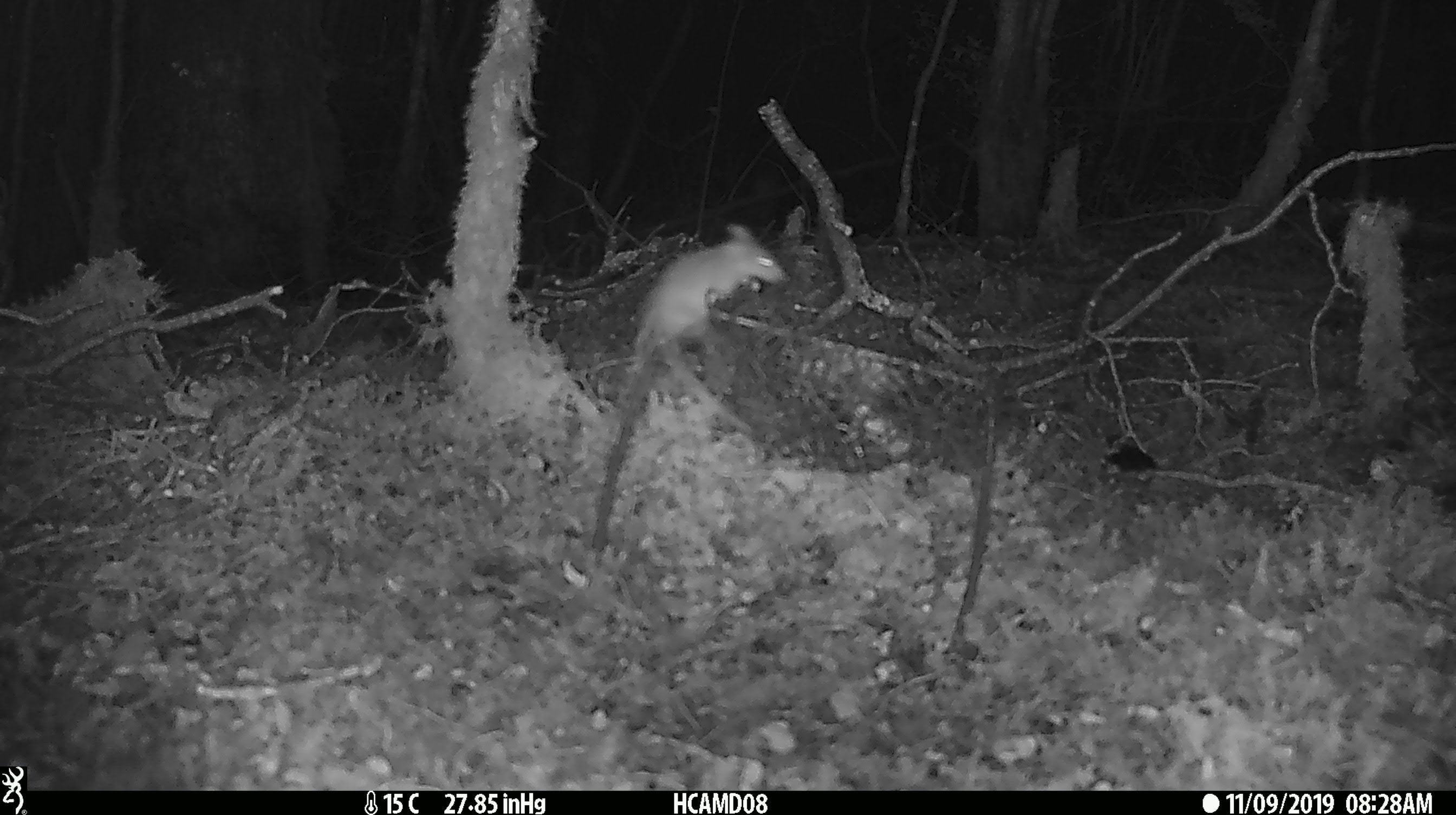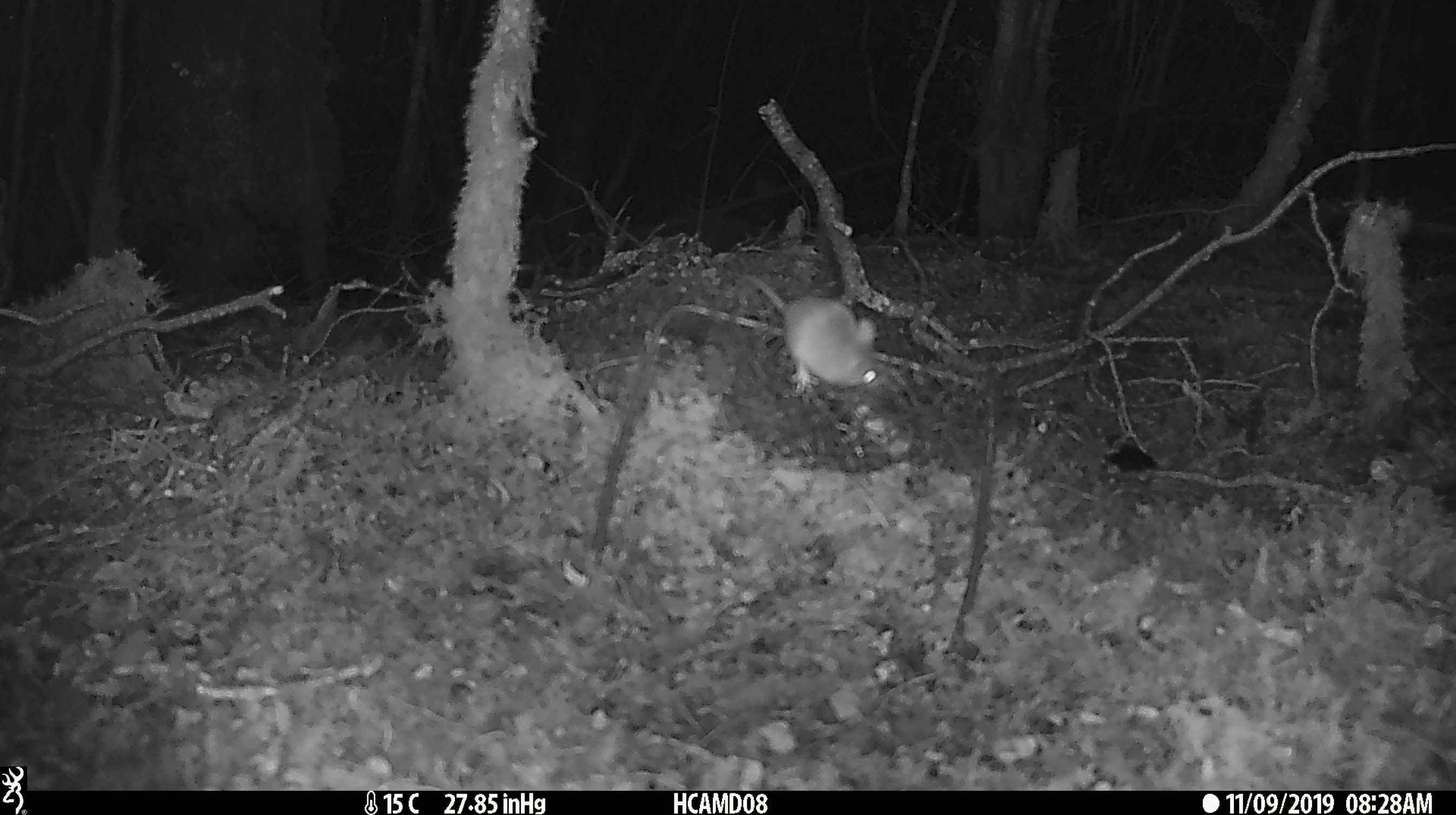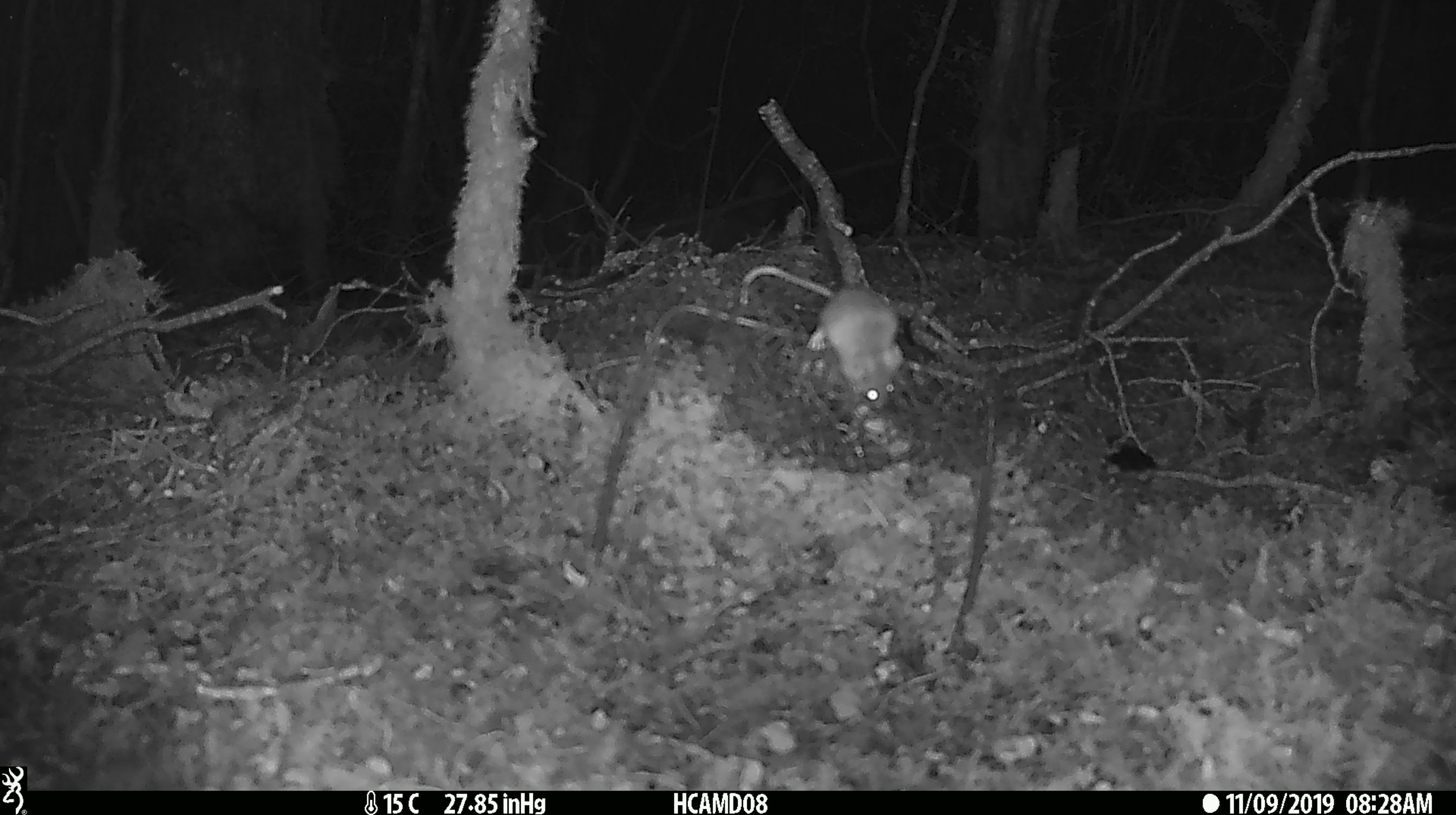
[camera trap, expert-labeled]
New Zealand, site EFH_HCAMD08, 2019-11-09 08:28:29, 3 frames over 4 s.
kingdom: Animalia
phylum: Chordata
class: Mammalia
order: Rodentia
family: Muridae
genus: Mus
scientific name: Mus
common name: mouse